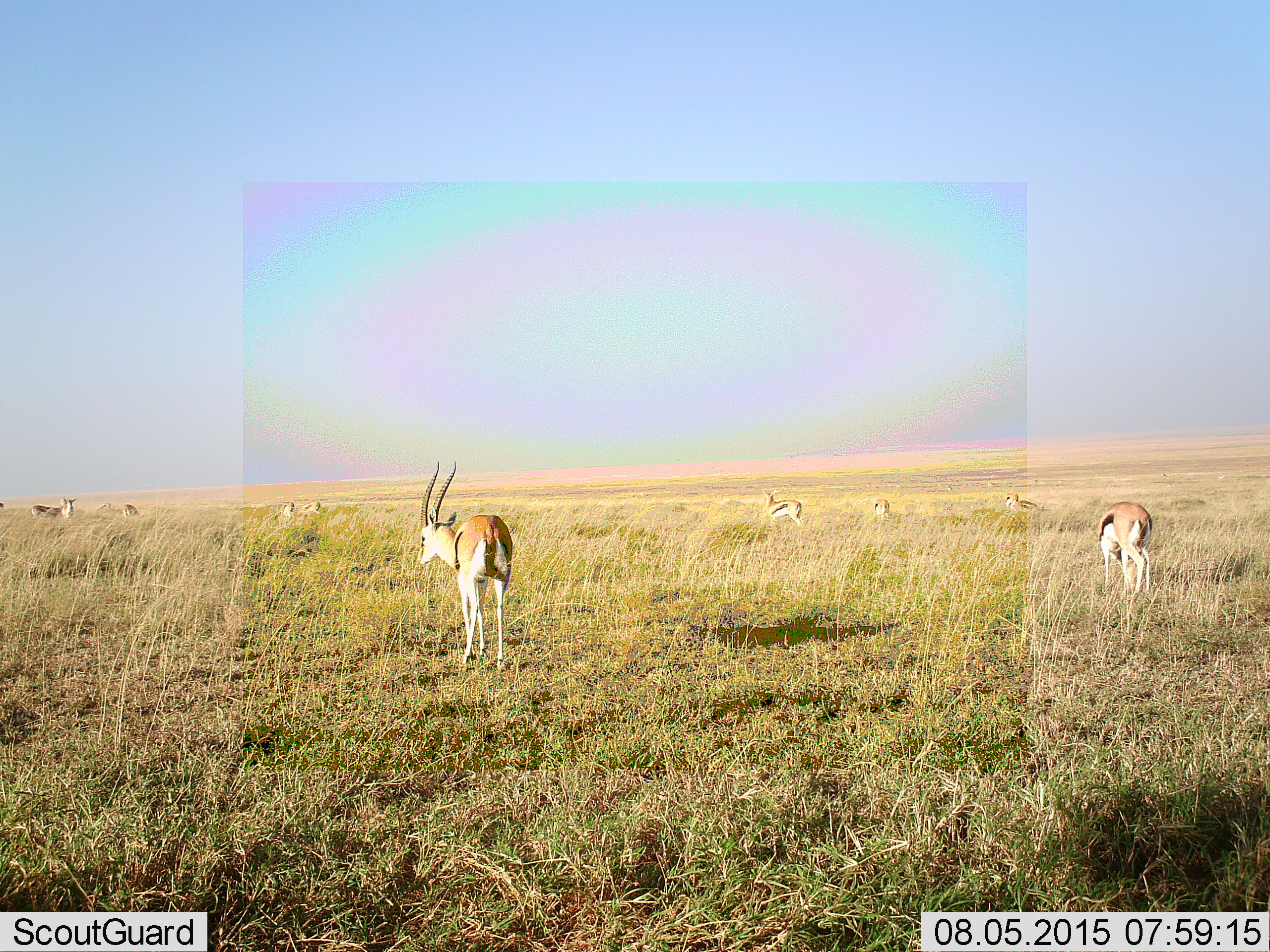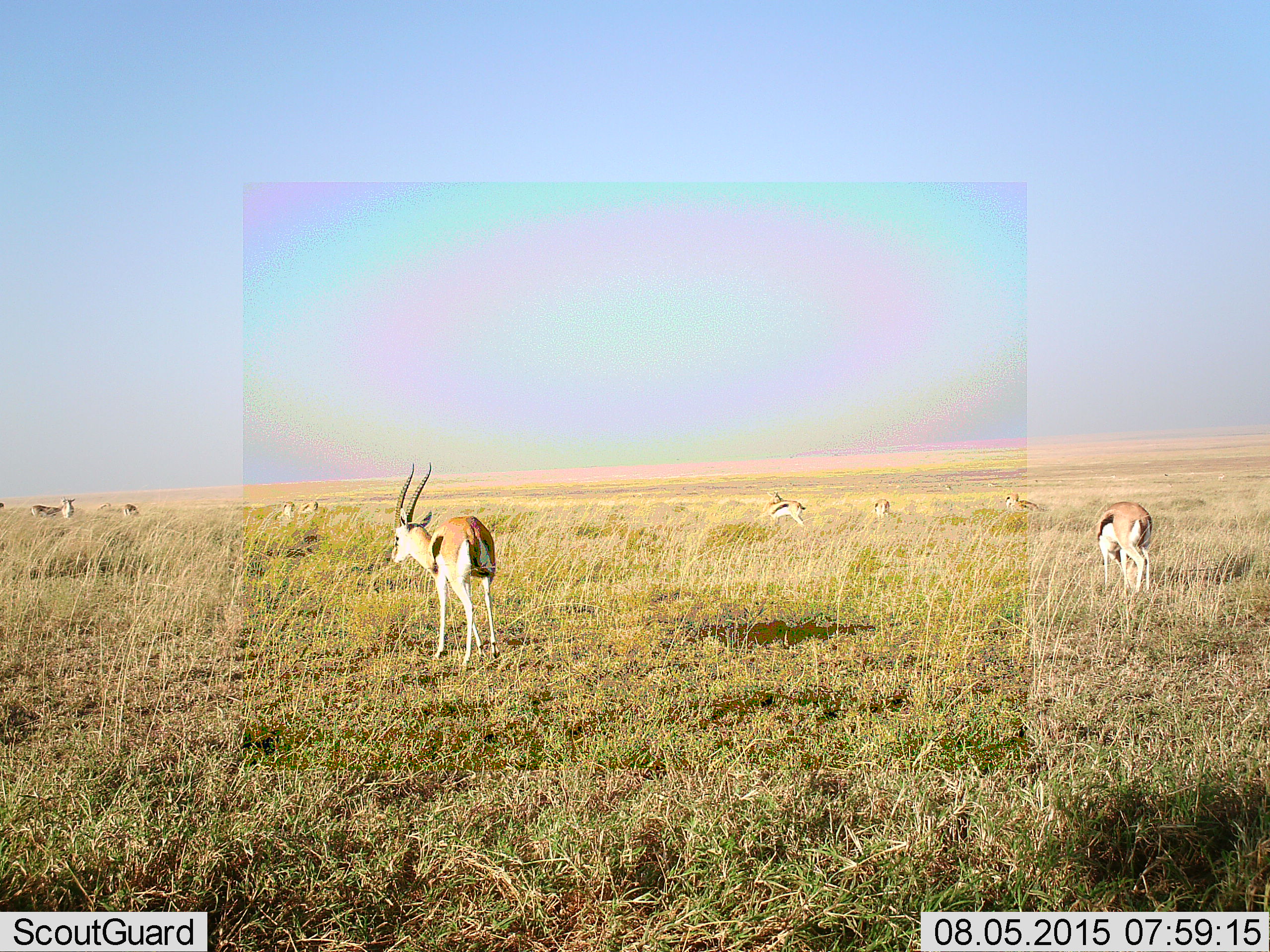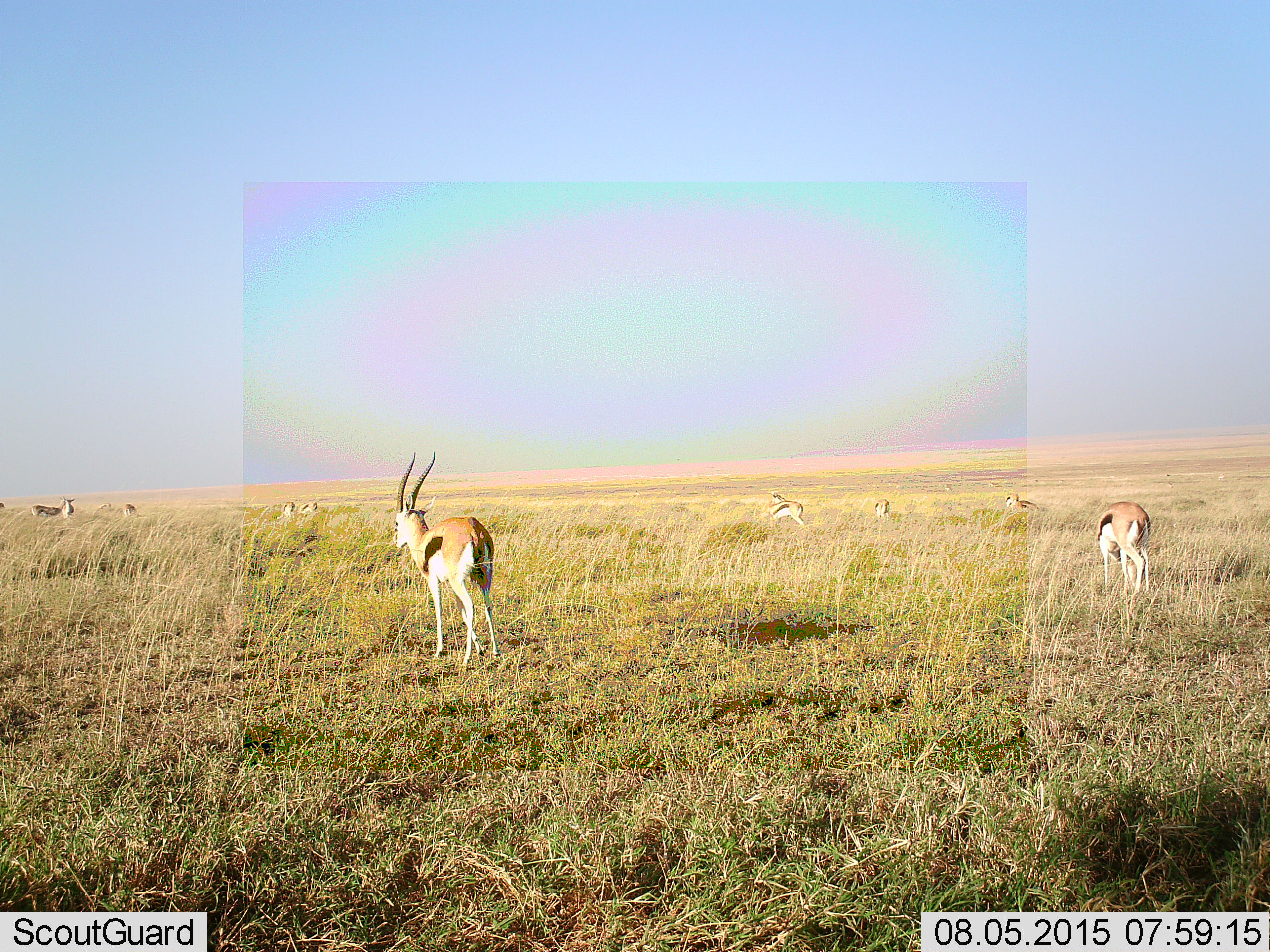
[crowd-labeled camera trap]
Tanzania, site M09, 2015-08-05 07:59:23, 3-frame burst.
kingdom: Animalia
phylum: Chordata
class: Mammalia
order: Artiodactyla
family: Bovidae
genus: Eudorcas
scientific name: Eudorcas thomsonii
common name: thomson's gazelle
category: gazellethomsons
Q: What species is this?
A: Gazellethomsons (thomson's gazelle) (Eudorcas thomsonii).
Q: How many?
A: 11-50.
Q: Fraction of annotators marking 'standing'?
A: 89%.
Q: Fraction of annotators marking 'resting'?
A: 0%.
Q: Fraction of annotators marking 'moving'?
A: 33%.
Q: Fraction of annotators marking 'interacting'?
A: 0%.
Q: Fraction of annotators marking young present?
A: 0%.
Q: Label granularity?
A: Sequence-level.